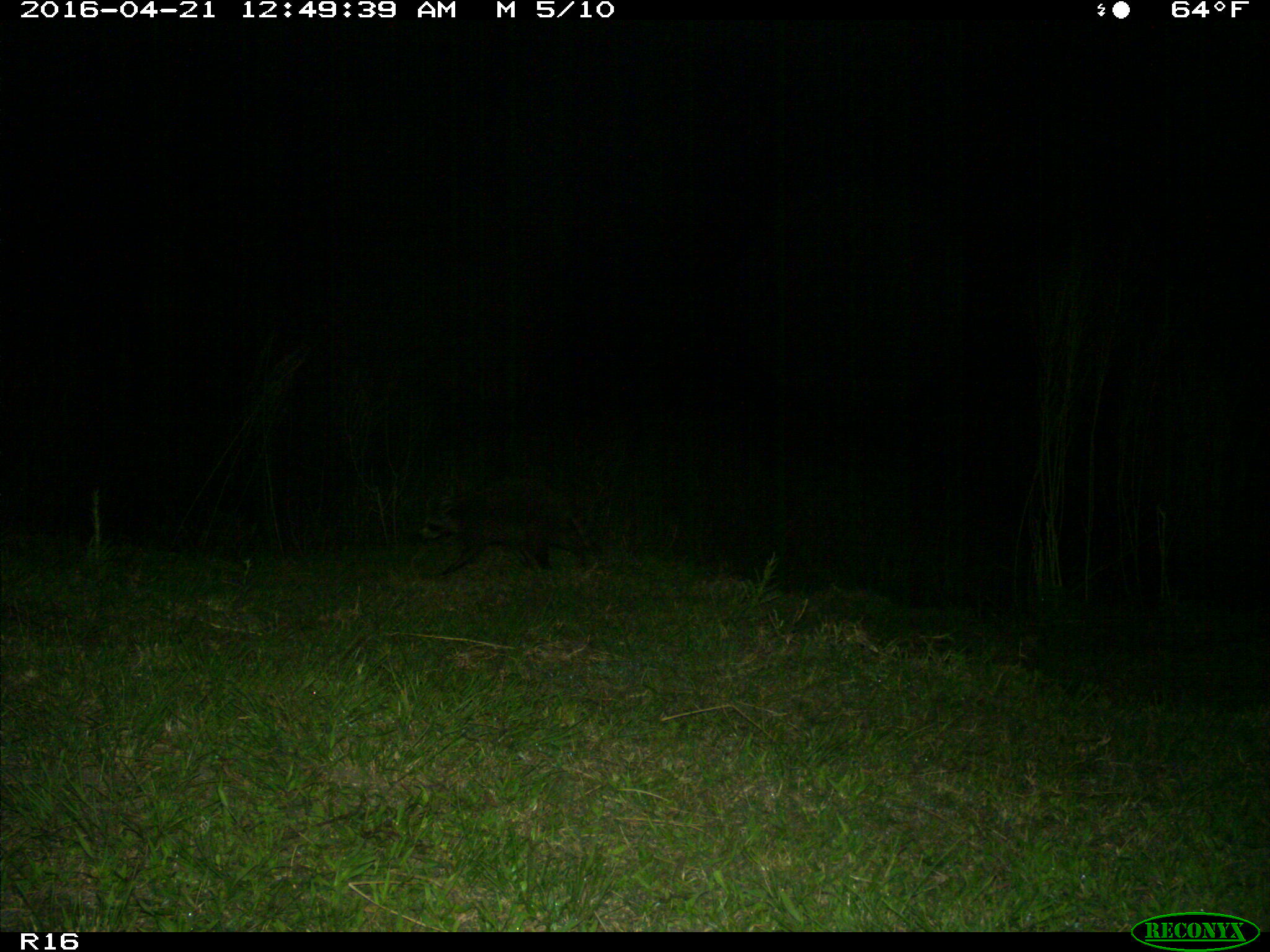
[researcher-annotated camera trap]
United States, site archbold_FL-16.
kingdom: Animalia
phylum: Chordata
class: Mammalia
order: Carnivora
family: Procyonidae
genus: Procyon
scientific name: Procyon lotor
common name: common raccoon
Procyon lotor (common raccoon).